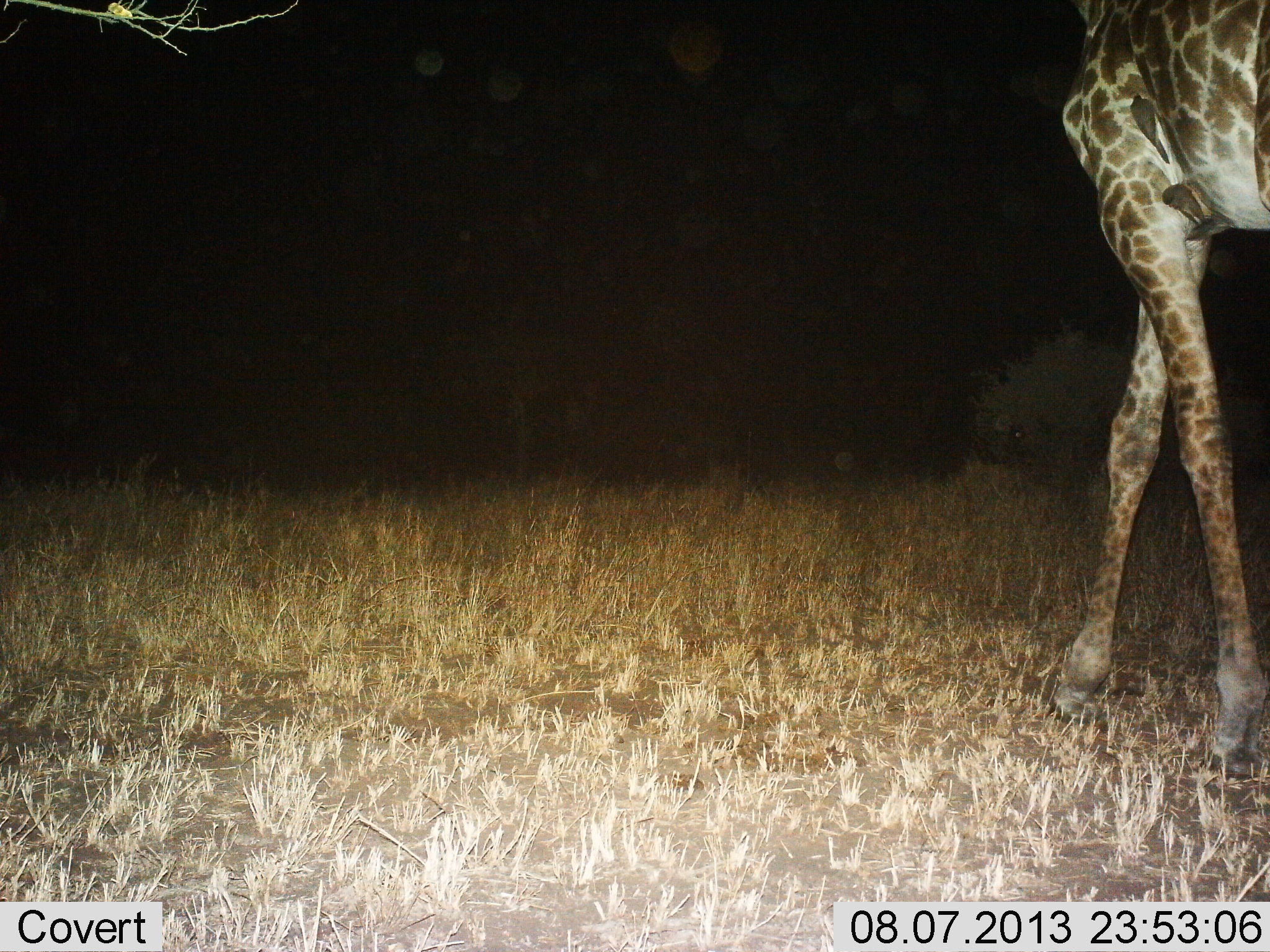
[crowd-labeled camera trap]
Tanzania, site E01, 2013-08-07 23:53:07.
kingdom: Animalia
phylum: Chordata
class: Mammalia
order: Artiodactyla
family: Giraffidae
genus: Giraffa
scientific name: Giraffa camelopardalis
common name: giraffe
Giraffe (Giraffa camelopardalis), count 1. Behavior (volunteer vote fractions): standing 12%, resting 0%, moving 88%, interacting 0%. Young present (vote fraction): 0%. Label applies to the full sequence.